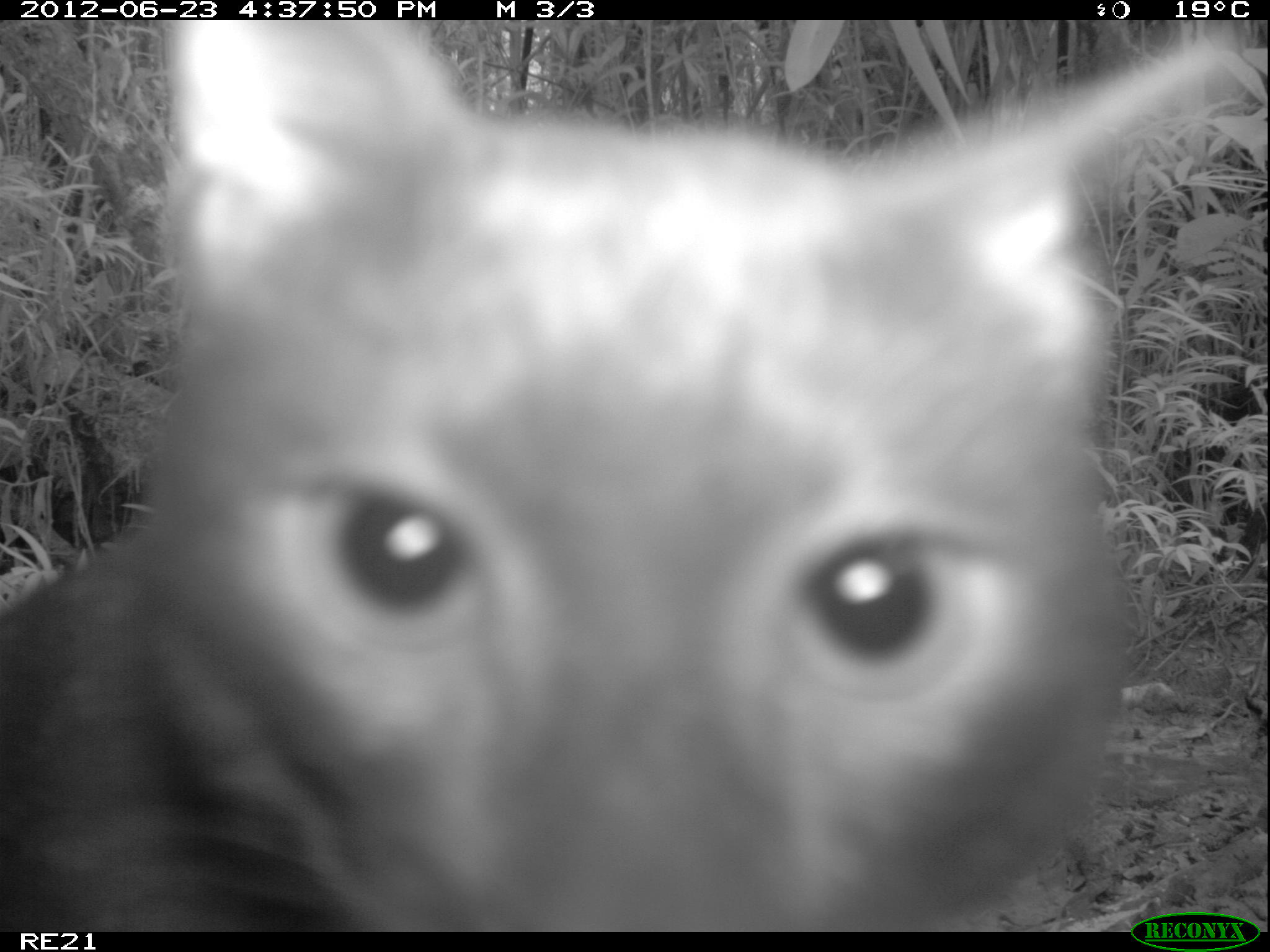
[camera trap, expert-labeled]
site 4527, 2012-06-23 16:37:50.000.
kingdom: Animalia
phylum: Chordata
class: Mammalia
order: Carnivora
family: Felidae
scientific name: Felidae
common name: felids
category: felis sp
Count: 1.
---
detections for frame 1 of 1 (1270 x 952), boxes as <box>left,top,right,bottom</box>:
felis sp: <box>0,19,1267,929</box>